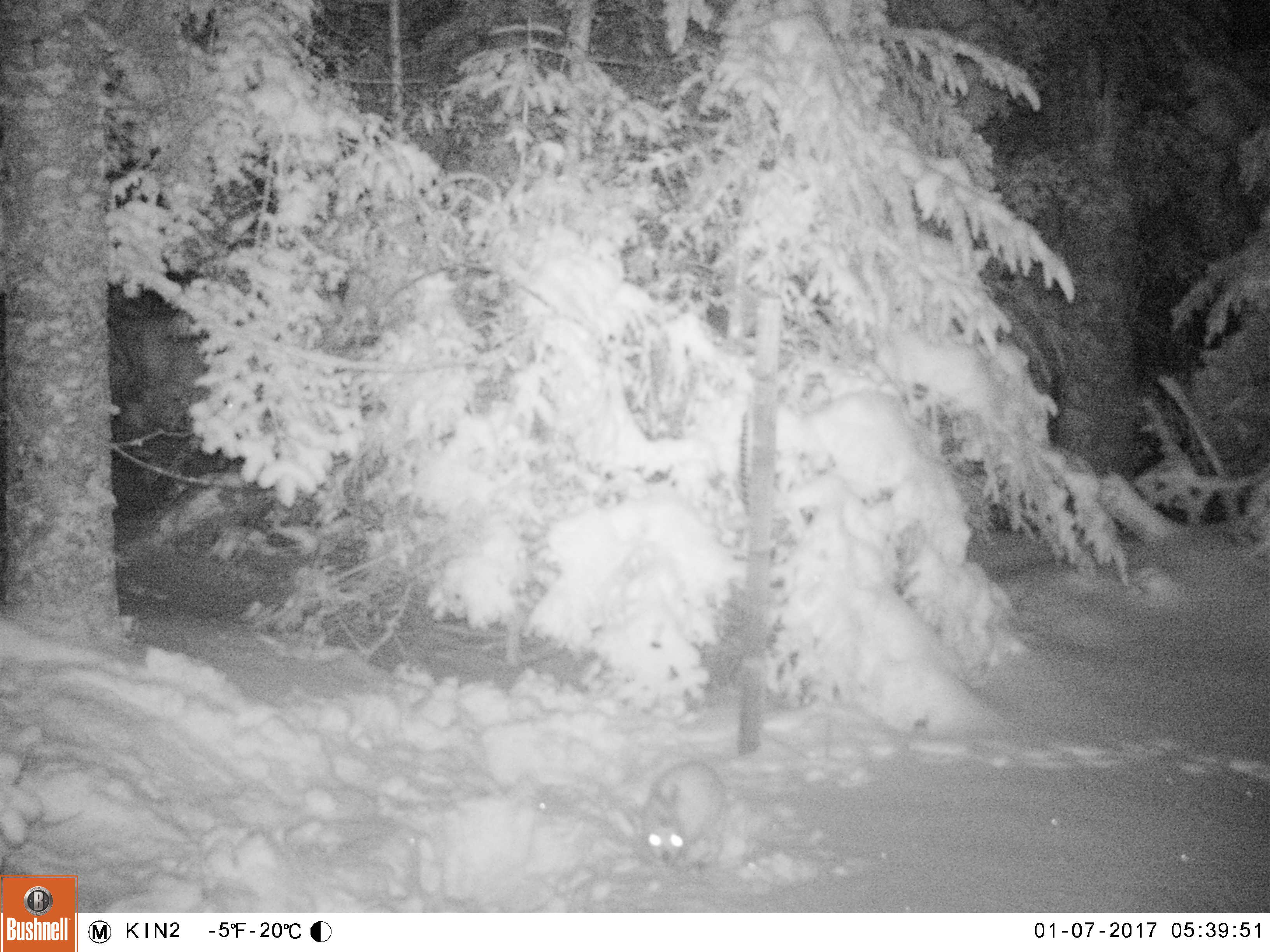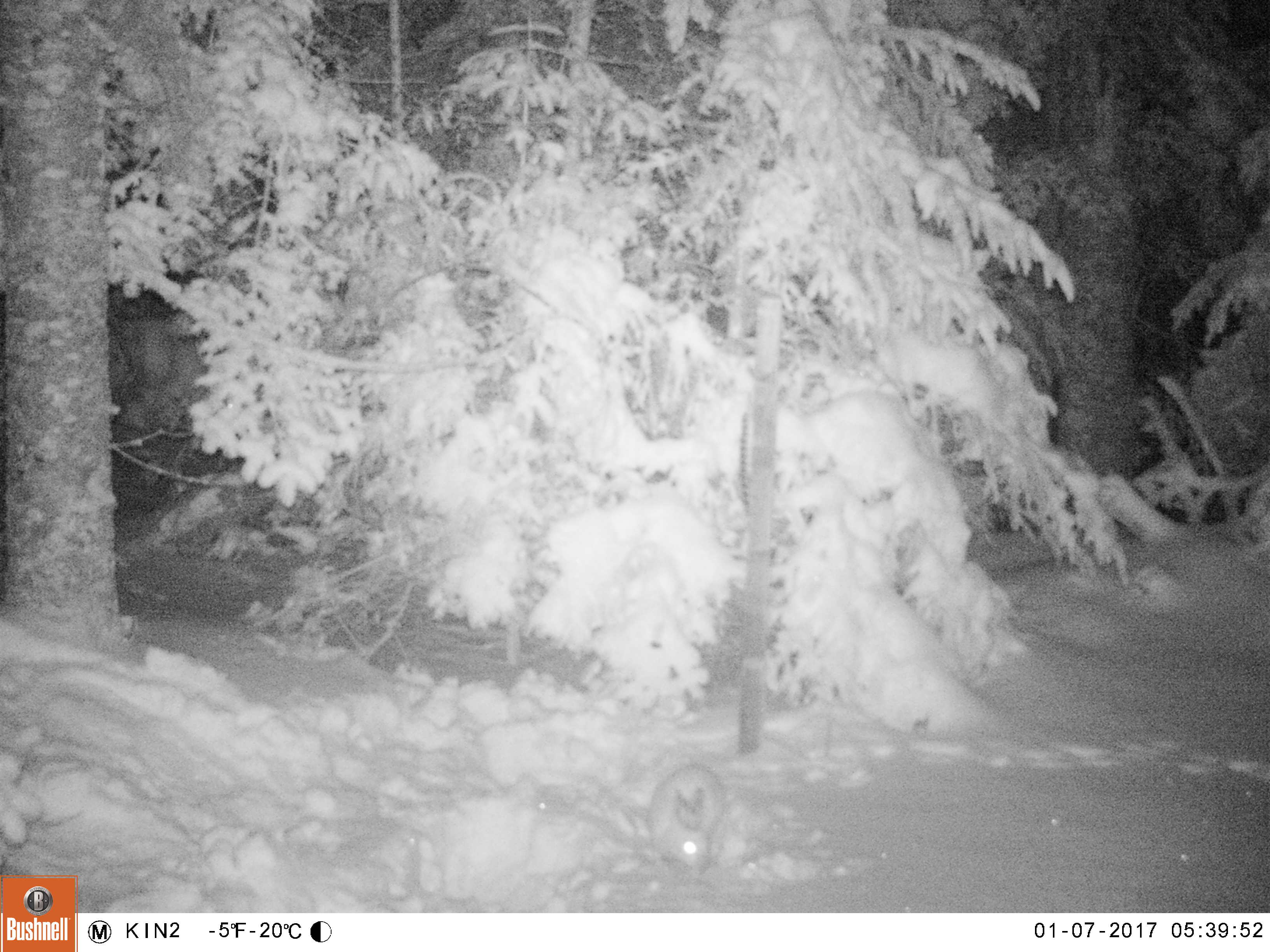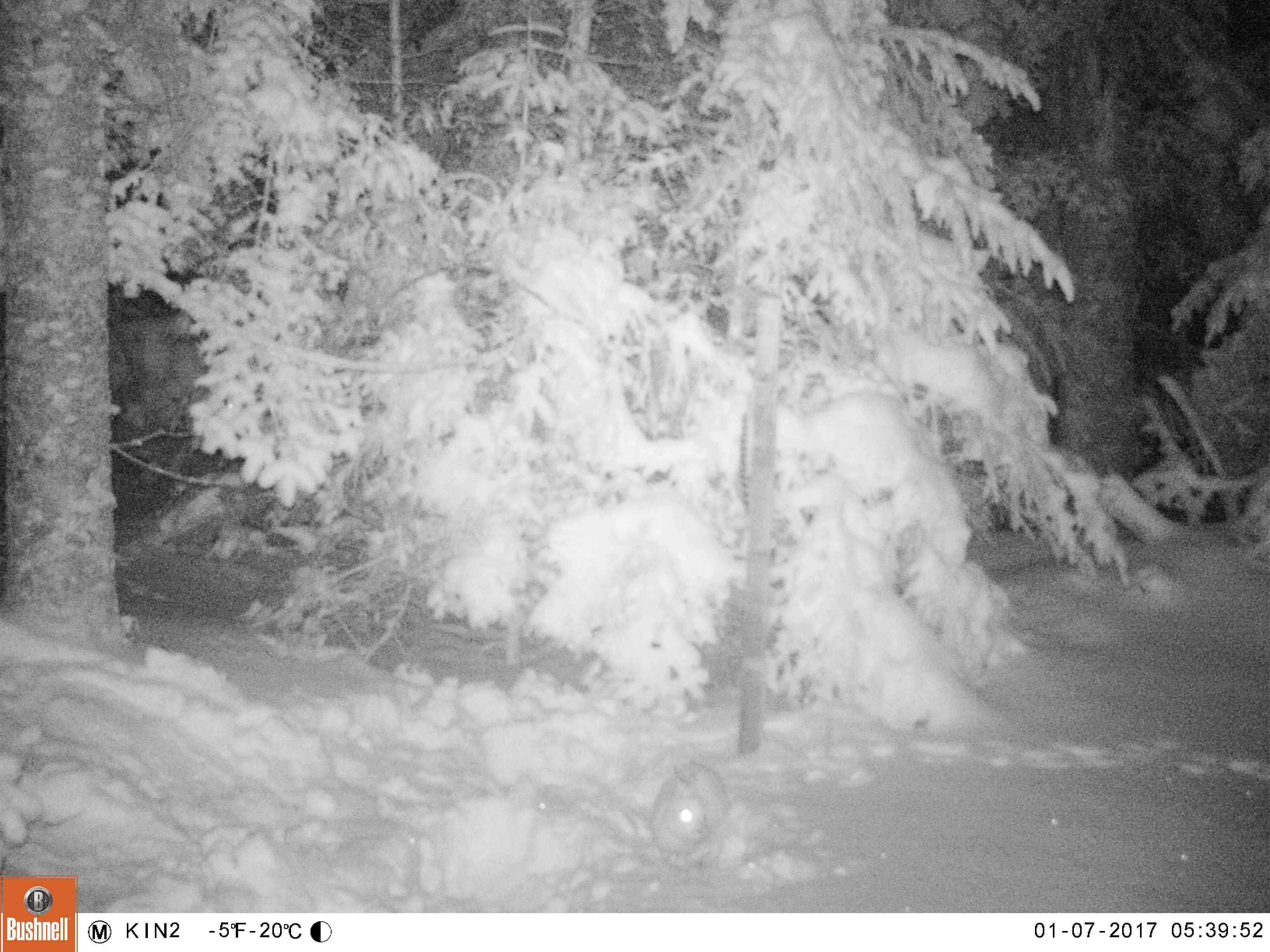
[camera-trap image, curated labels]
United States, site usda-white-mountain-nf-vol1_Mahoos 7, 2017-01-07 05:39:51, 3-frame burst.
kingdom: Animalia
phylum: Chordata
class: Mammalia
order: Lagomorpha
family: Leporidae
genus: Lepus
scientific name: Lepus americanus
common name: snowshoe hare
Snowshoe hare (Lepus americanus).